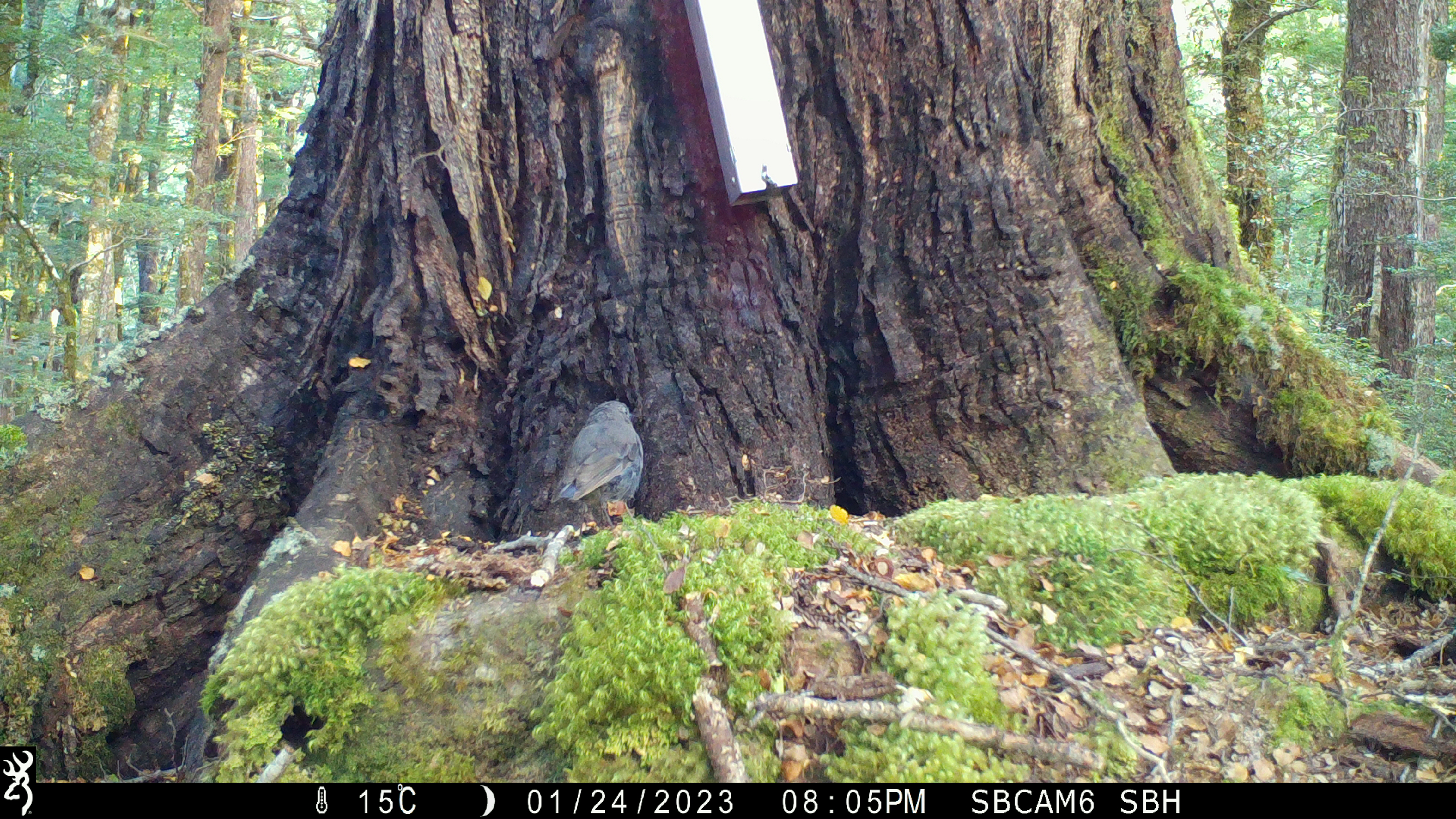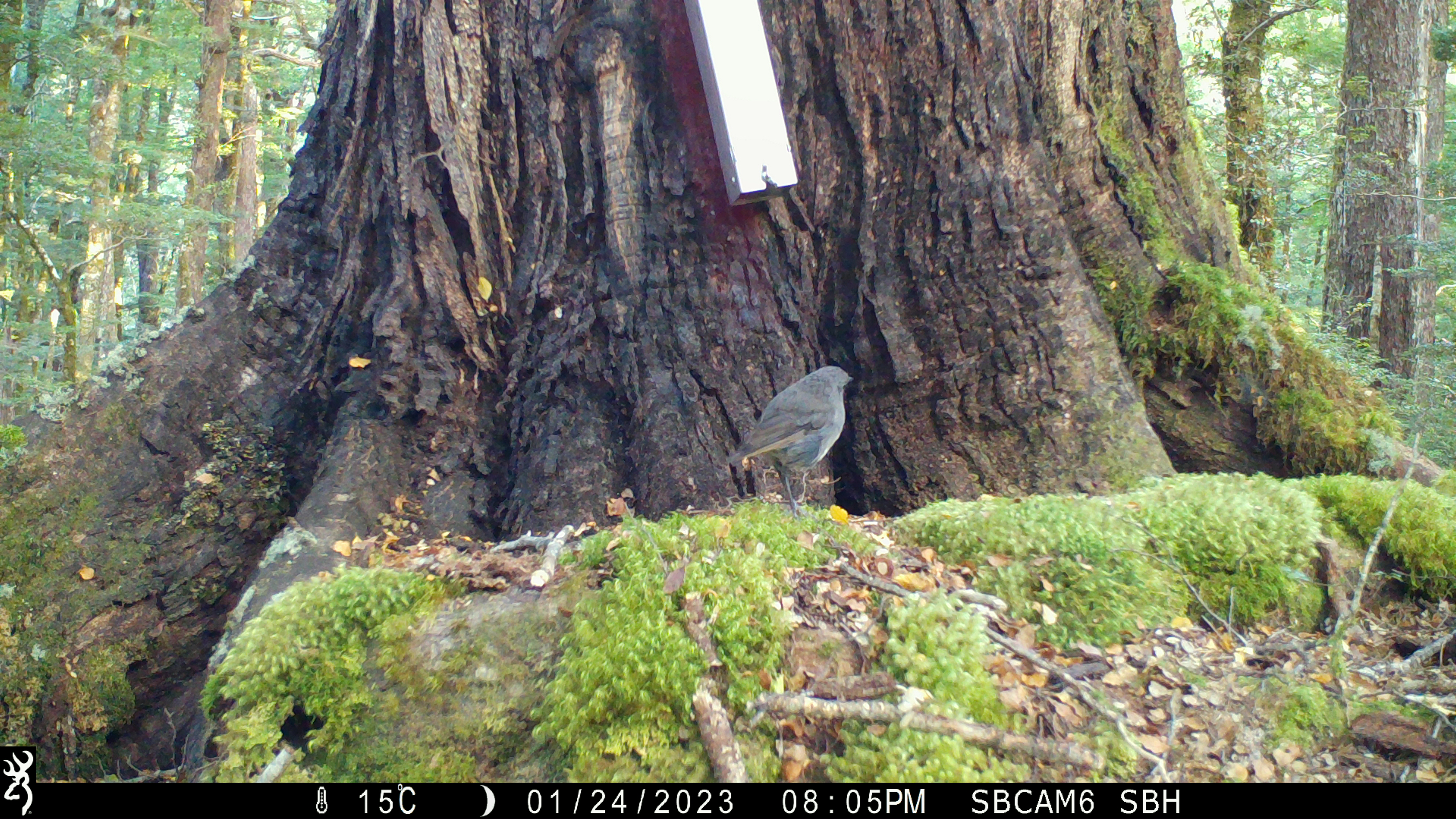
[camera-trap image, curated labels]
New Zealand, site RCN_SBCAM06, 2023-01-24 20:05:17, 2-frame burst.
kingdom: Animalia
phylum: Chordata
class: Aves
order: Passeriformes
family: Petroicidae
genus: Petroica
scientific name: Petroica australis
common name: new zealand robin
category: robin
Robin (new zealand robin) (Petroica australis).